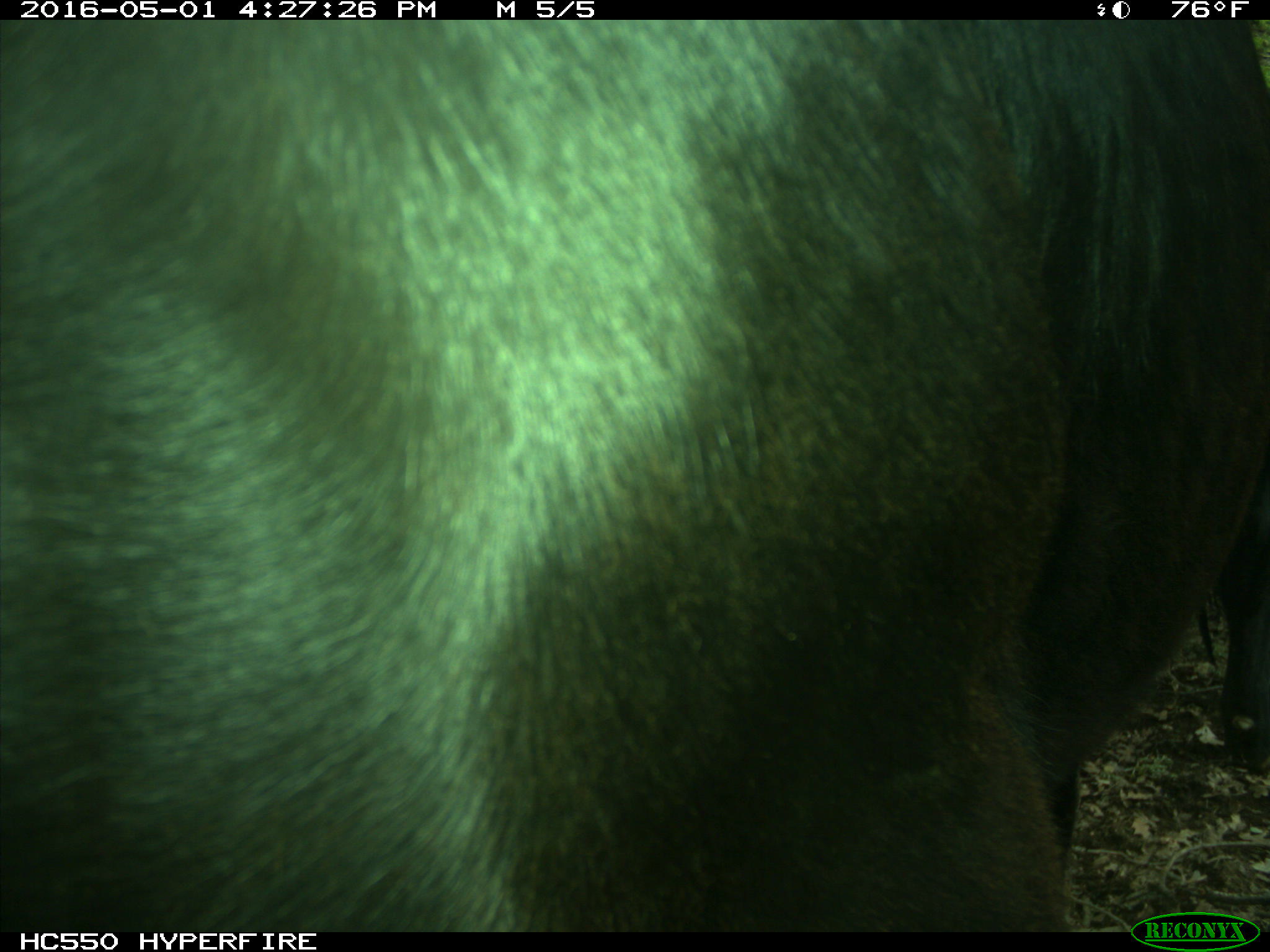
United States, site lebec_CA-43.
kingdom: Animalia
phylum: Chordata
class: Mammalia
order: Artiodactyla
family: Bovidae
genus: Bos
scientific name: Bos taurus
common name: domestic cow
Bos taurus (domestic cow).